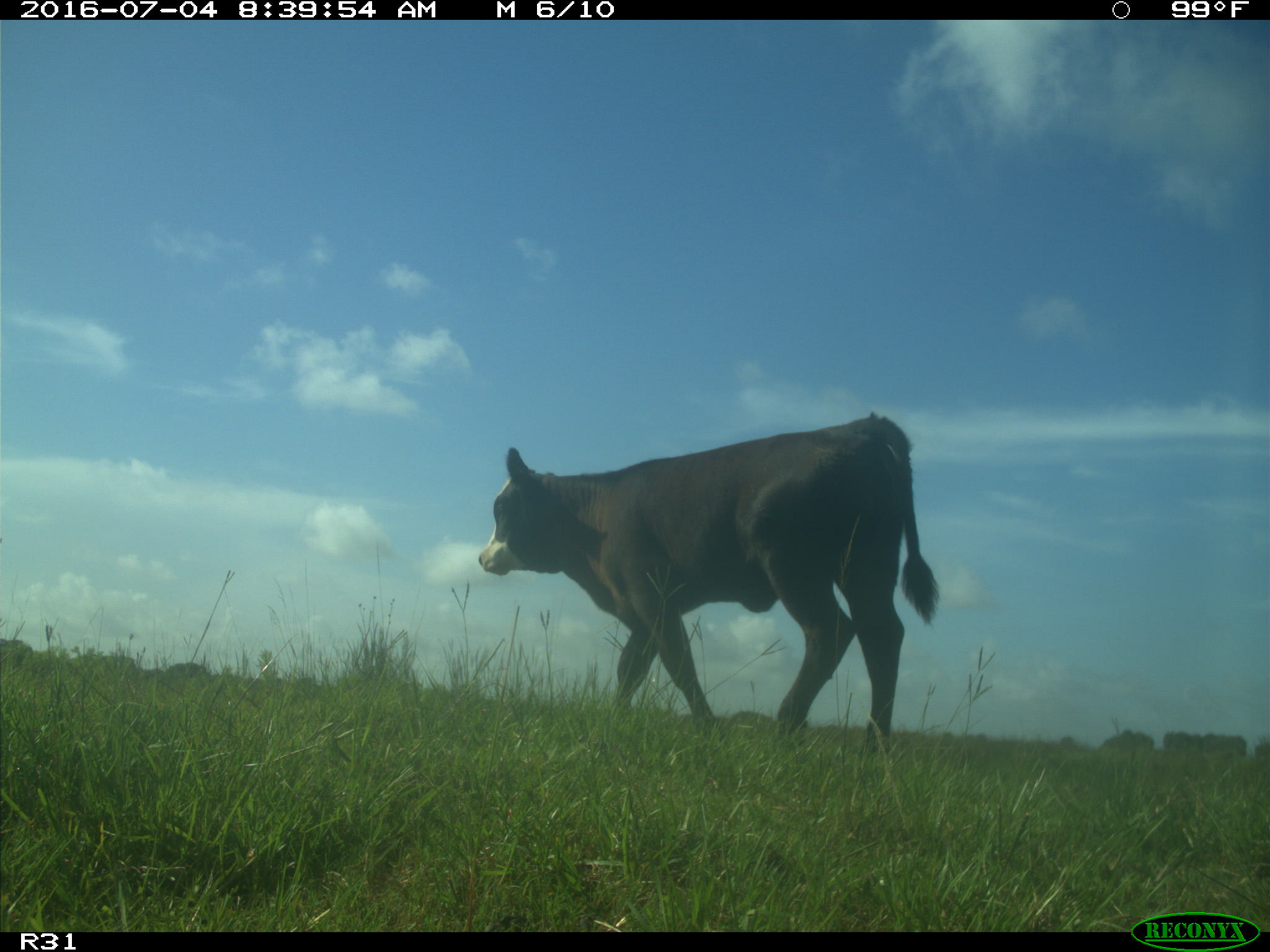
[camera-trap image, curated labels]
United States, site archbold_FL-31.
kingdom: Animalia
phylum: Chordata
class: Mammalia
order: Artiodactyla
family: Bovidae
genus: Bos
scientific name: Bos taurus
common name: domestic cow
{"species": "Bos taurus (domestic cow)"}